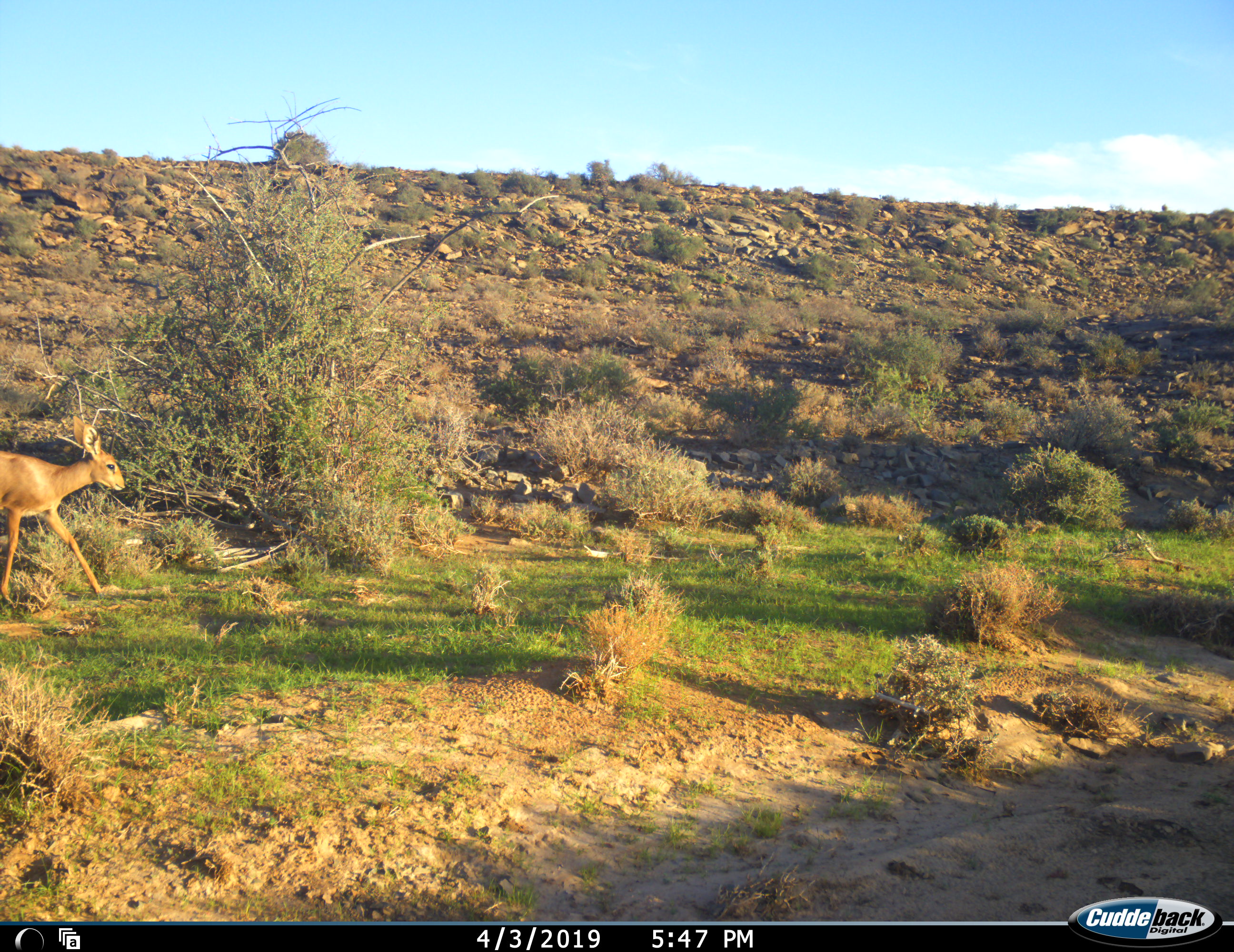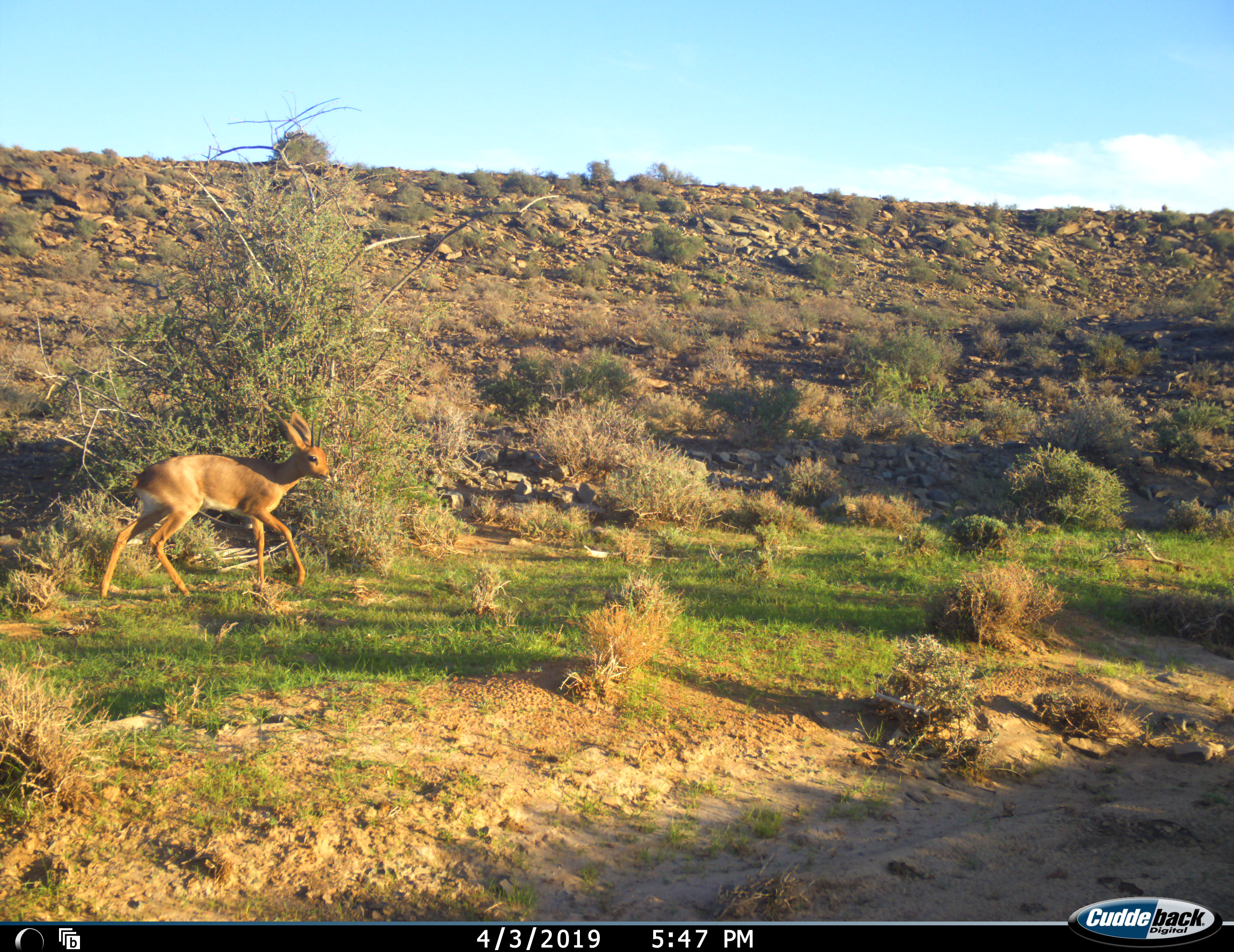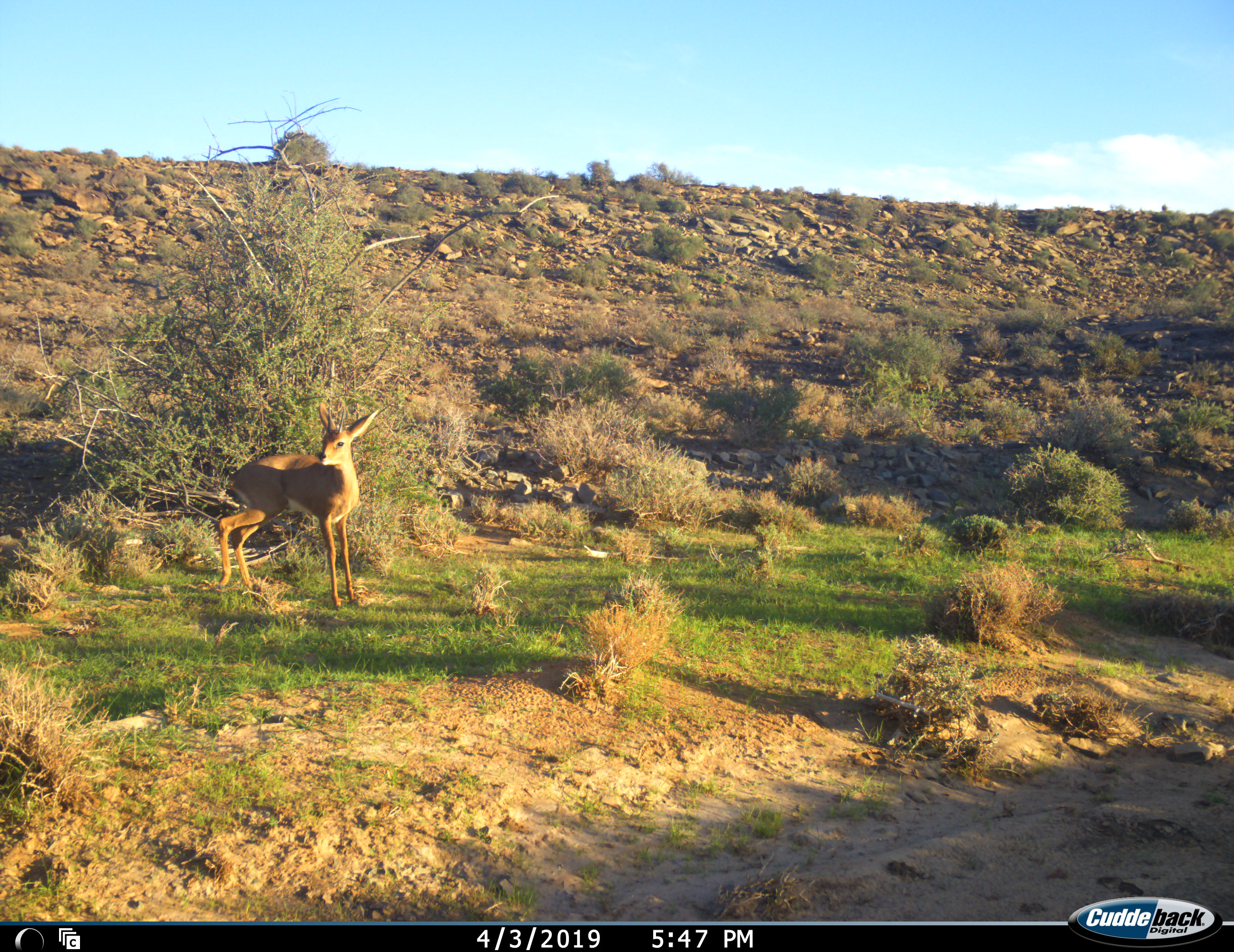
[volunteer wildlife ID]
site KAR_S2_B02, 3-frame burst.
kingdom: Animalia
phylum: Chordata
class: Mammalia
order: Artiodactyla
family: Bovidae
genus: Raphicerus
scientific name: Raphicerus campestris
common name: steenbok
Steenbok (Raphicerus campestris), count 1. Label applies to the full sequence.